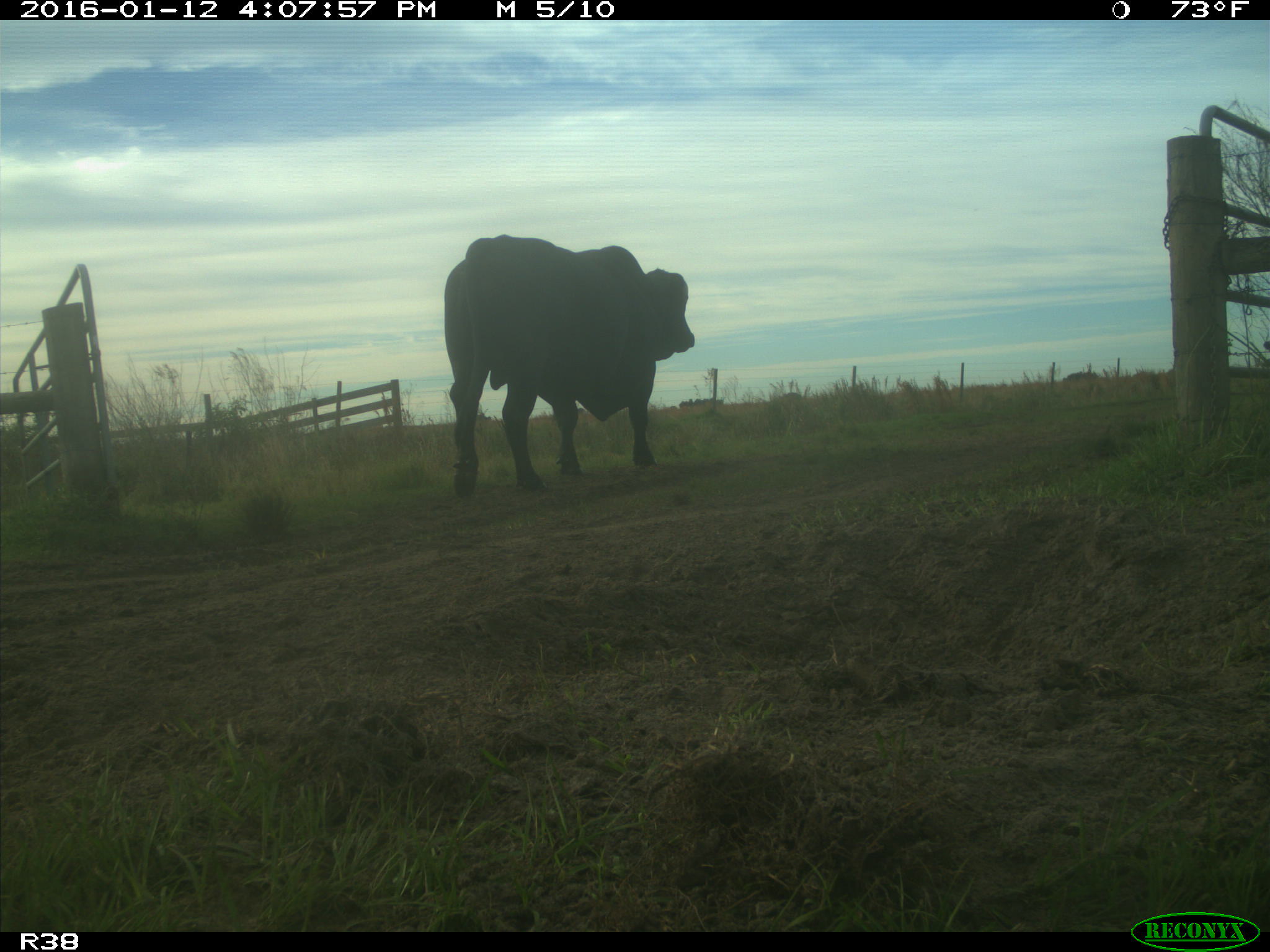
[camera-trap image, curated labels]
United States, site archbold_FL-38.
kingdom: Animalia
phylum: Chordata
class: Mammalia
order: Artiodactyla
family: Bovidae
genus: Bos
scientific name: Bos taurus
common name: domestic cow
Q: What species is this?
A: Bos taurus (domestic cow).